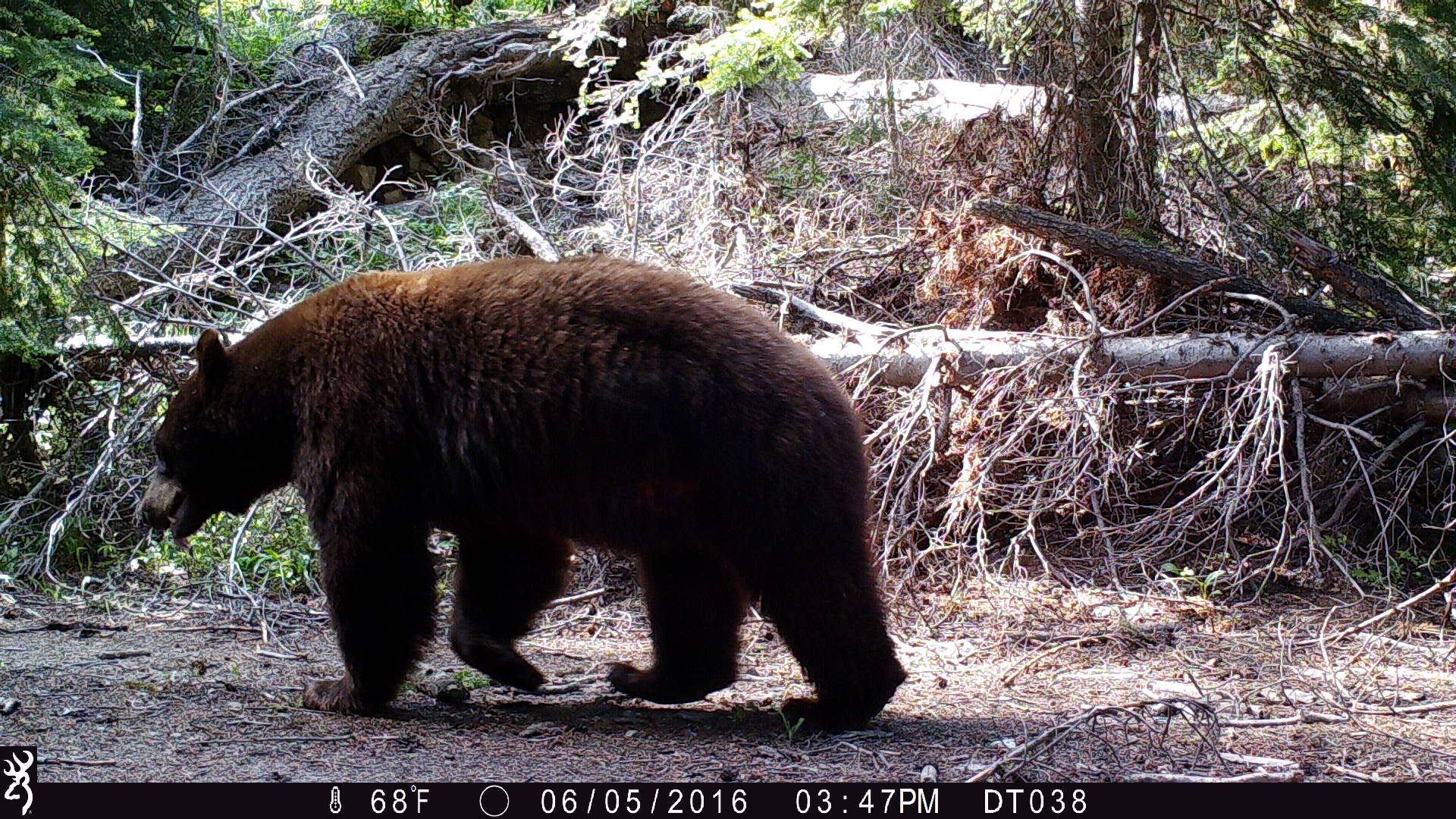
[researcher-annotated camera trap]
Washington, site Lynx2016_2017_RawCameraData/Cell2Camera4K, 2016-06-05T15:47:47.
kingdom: Animalia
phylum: Chordata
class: Mammalia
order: Carnivora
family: Ursidae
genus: Ursus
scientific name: Ursus americanus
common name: american black bear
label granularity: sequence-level